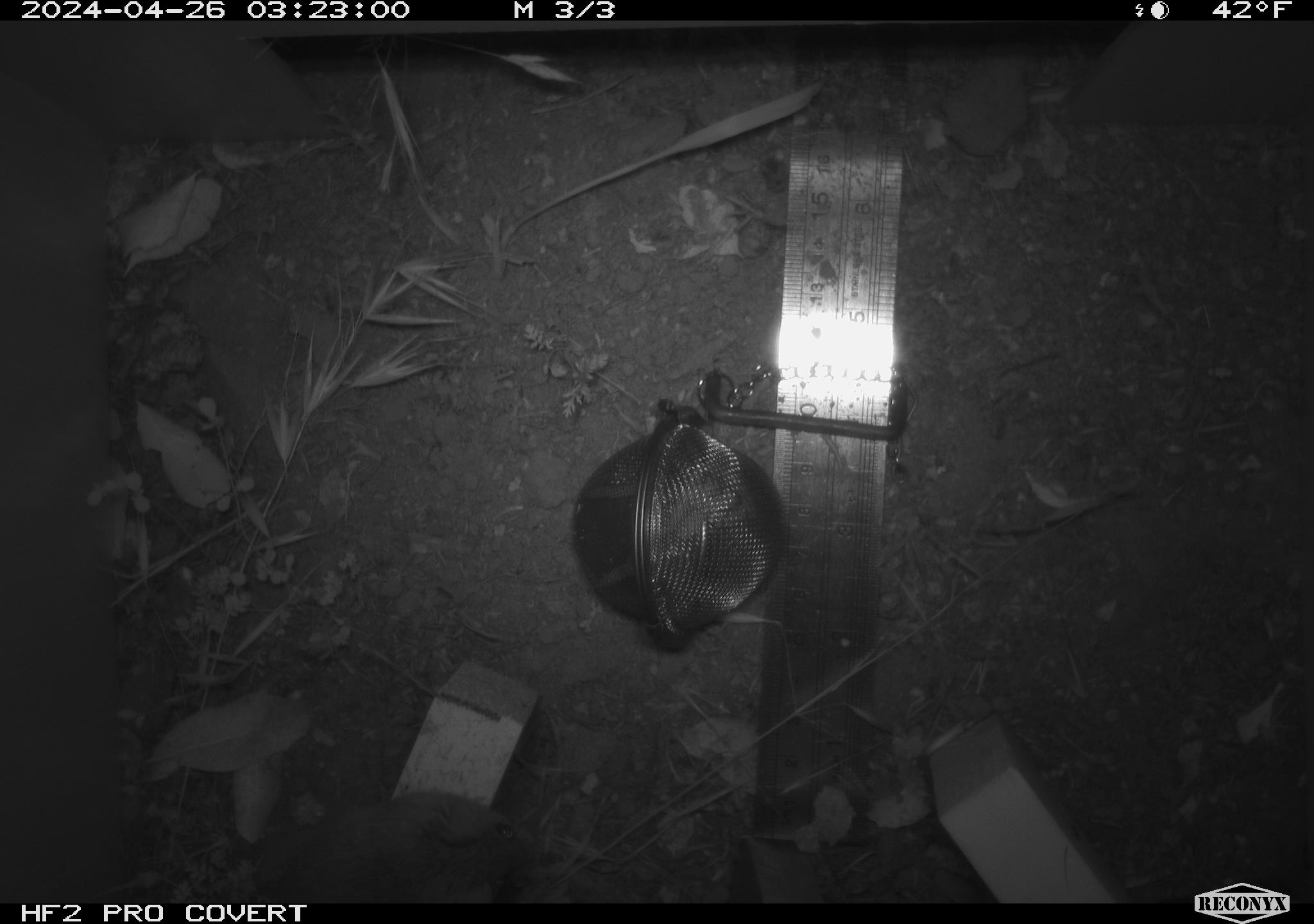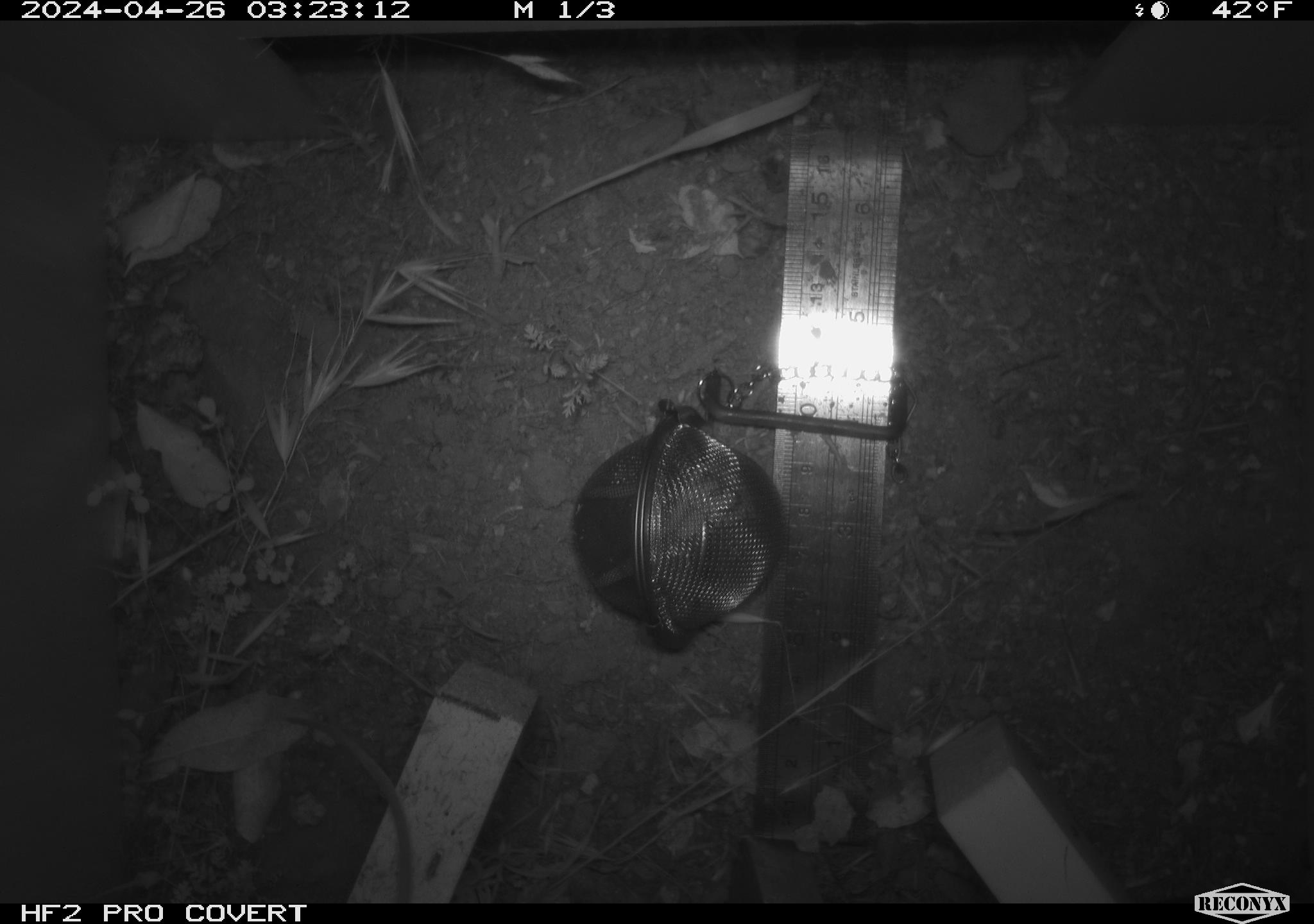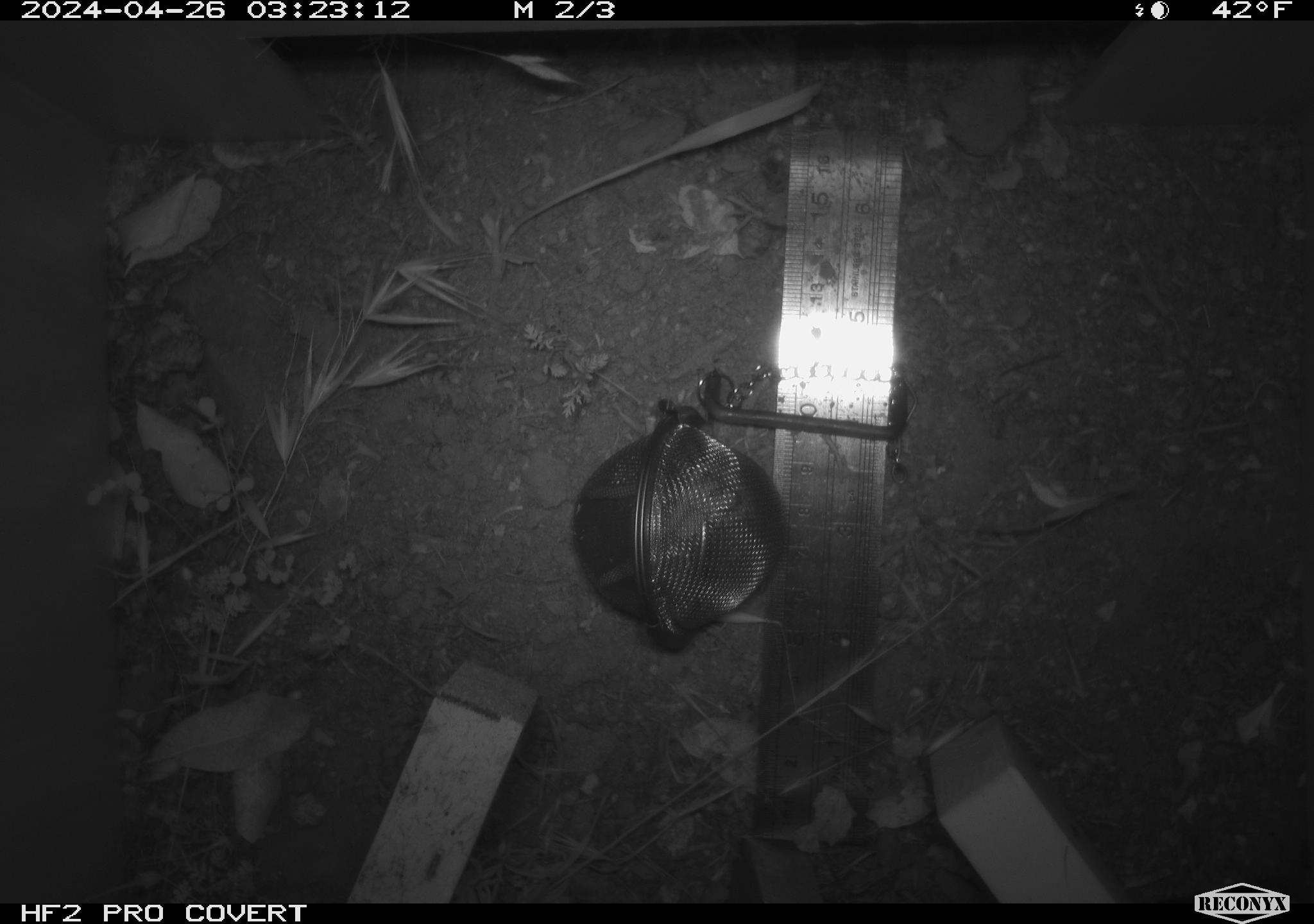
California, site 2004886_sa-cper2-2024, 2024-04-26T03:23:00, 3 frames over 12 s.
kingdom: Animalia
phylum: Chordata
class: Mammalia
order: Rodentia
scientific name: Rodentia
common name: rodent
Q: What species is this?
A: Rodent (Rodentia).